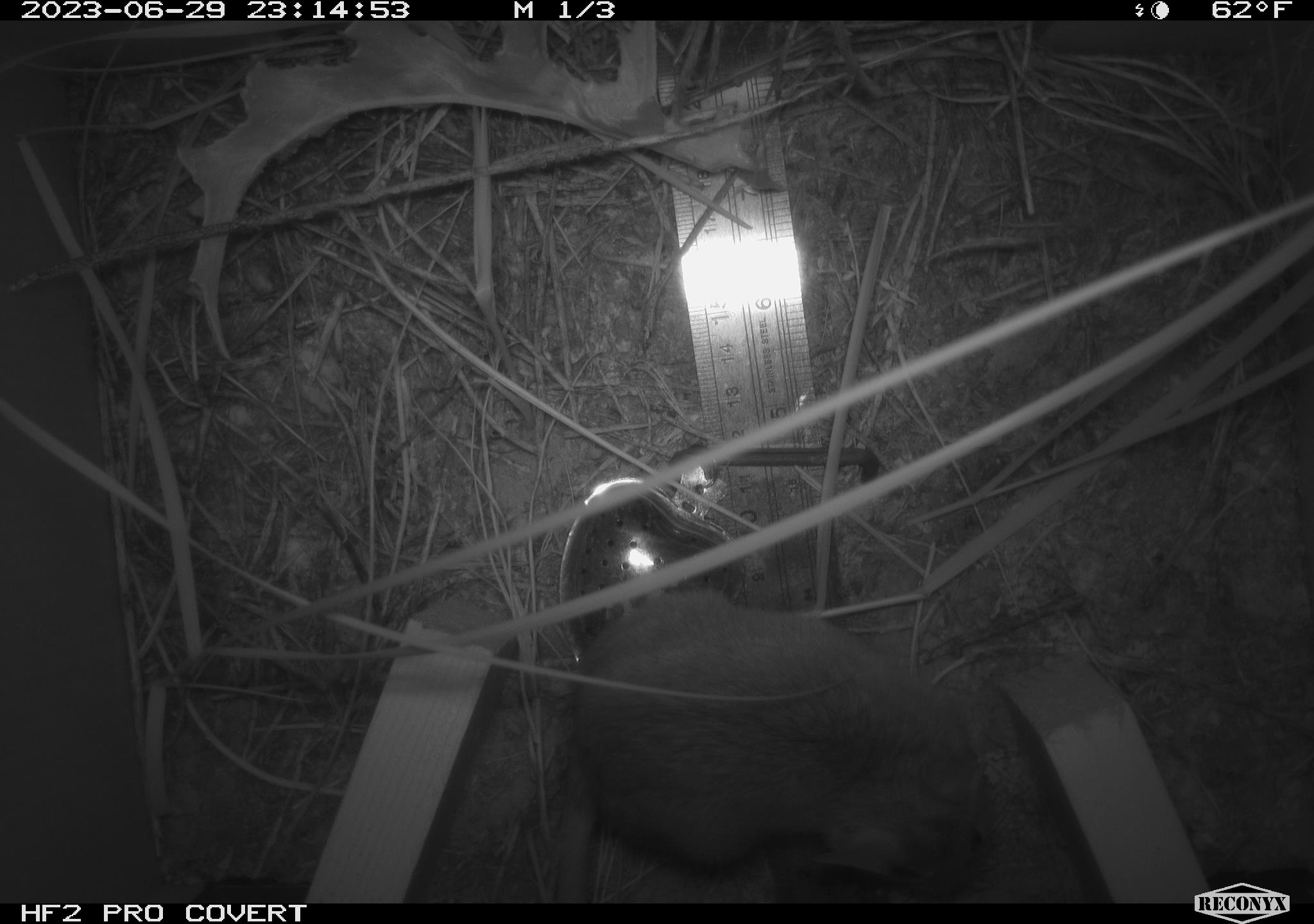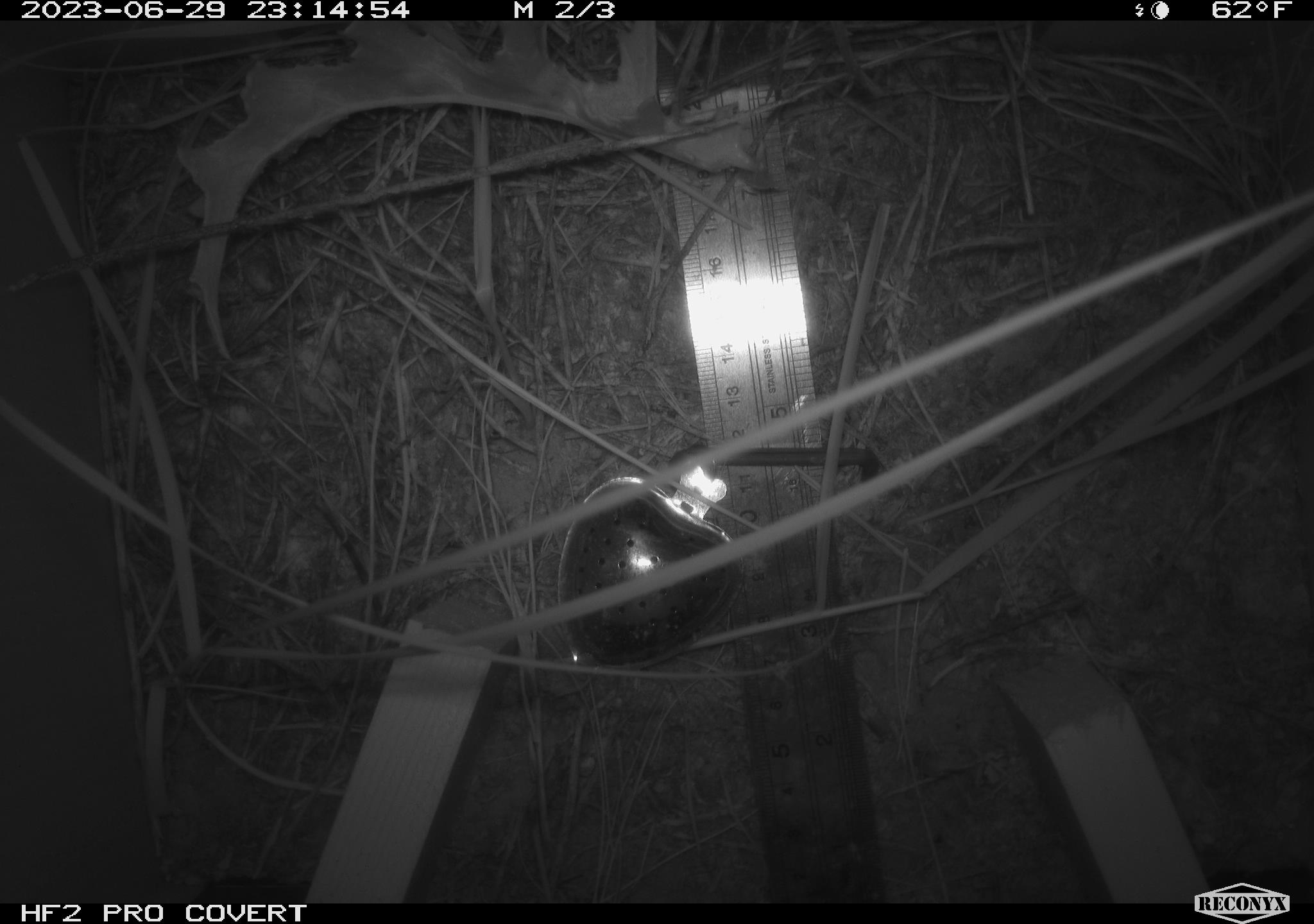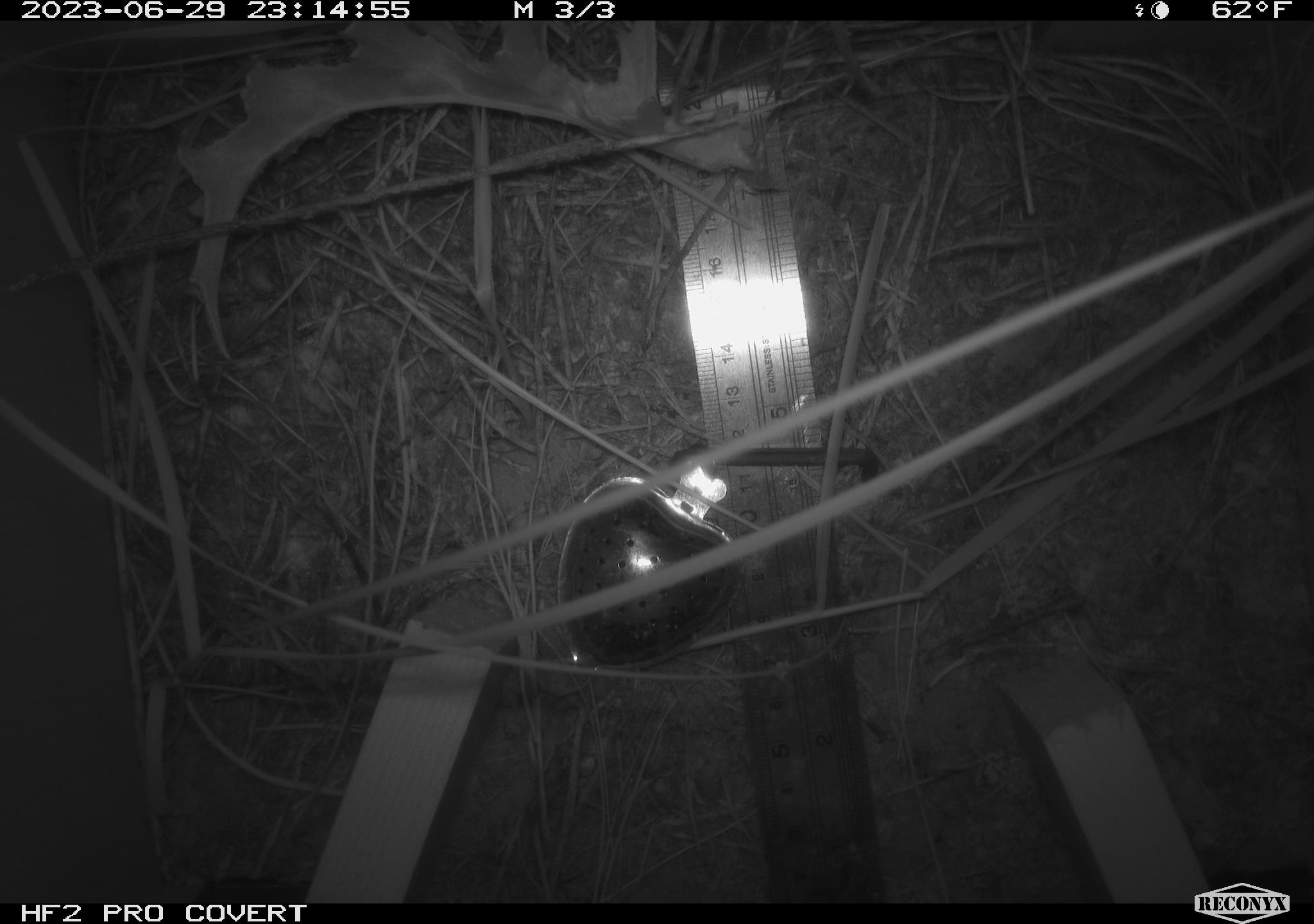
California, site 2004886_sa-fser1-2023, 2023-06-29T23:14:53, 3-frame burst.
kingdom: Animalia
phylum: Chordata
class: Mammalia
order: Rodentia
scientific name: Rodentia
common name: mouse species